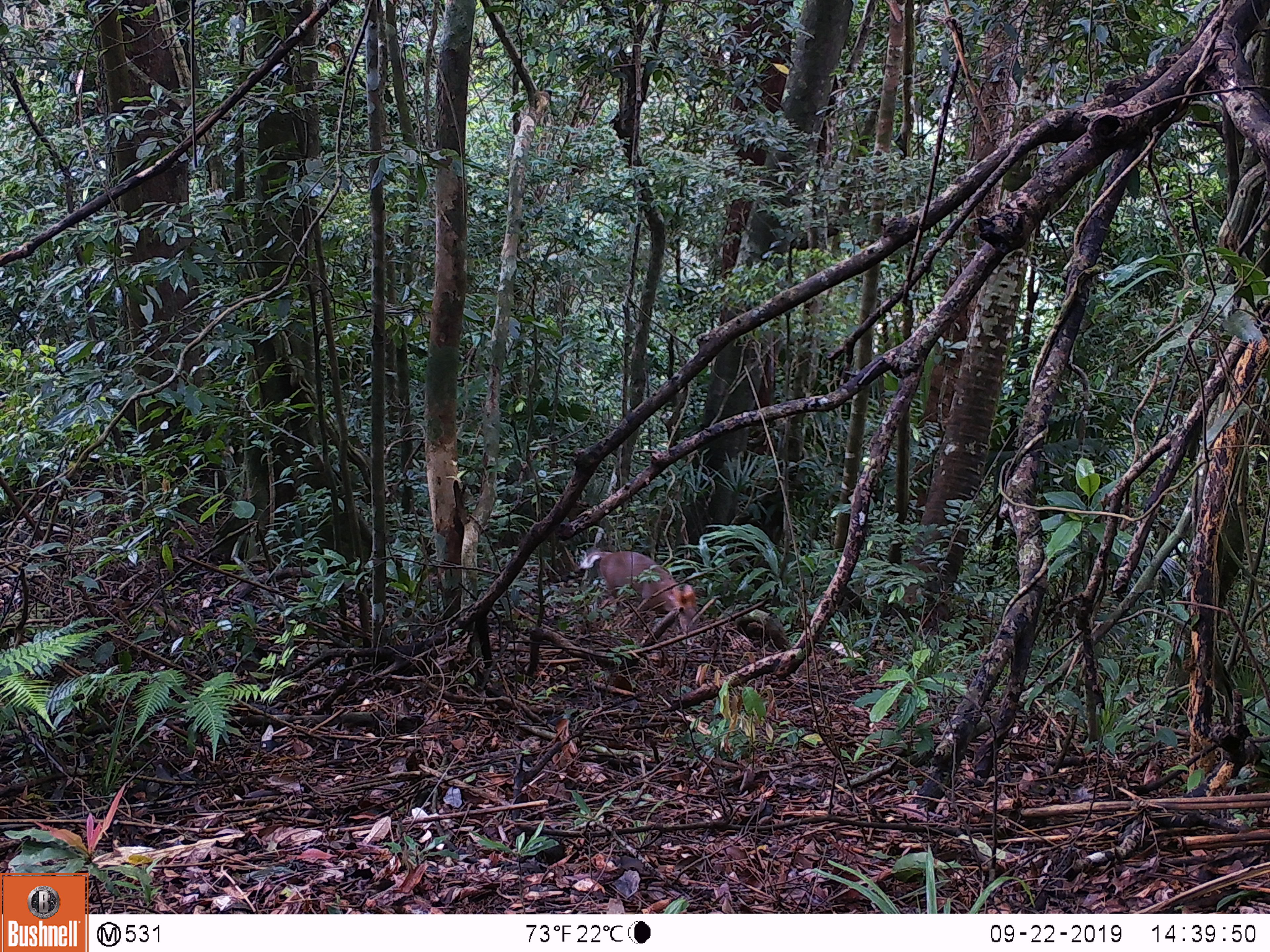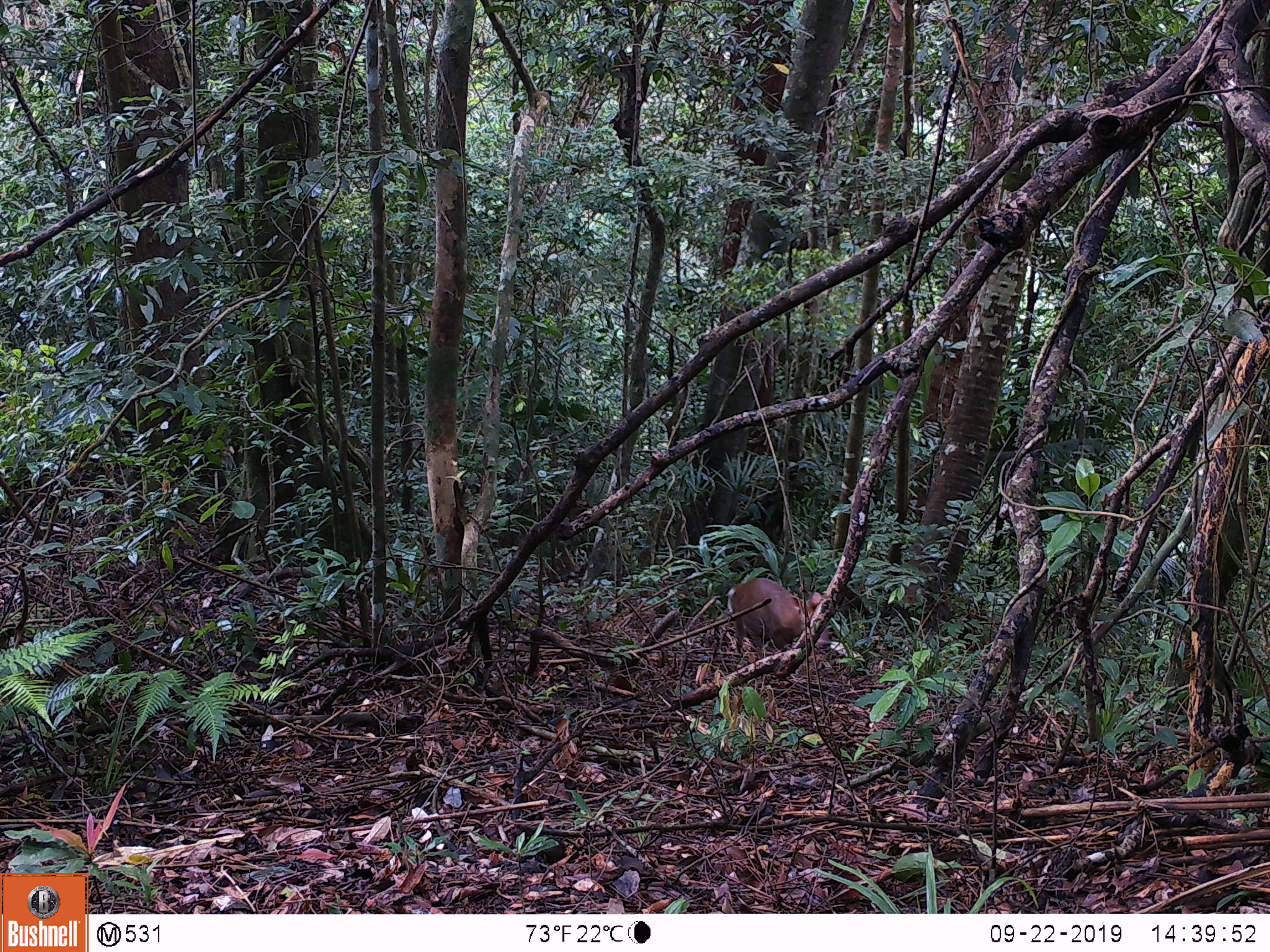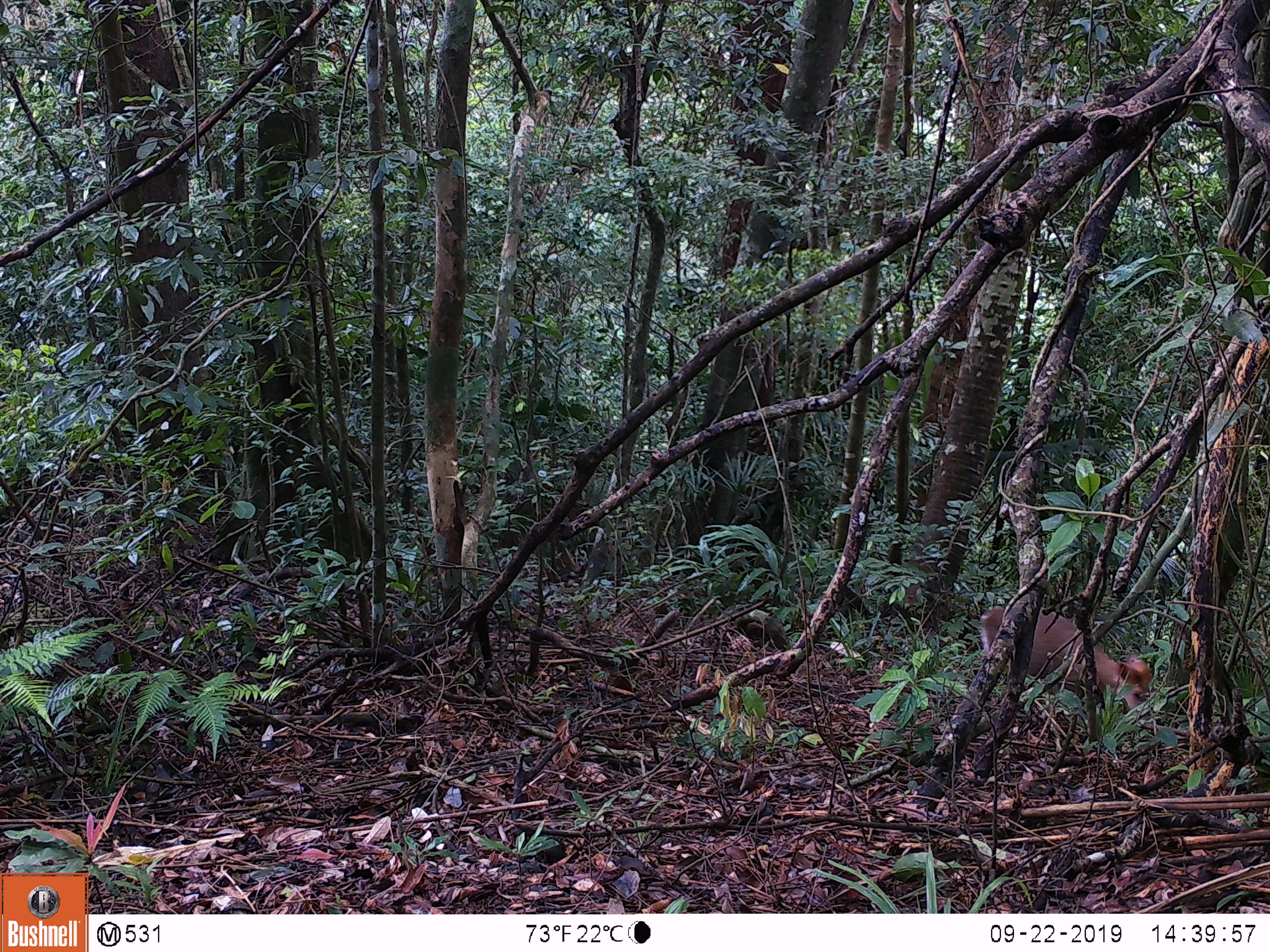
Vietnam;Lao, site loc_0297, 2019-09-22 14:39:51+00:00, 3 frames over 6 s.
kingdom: Animalia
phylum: Chordata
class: Mammalia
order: Artiodactyla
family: Cervidae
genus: Muntiacus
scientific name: Muntiacus rooseveltorum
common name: roosevelt's muntjac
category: roosevelts muntjac group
Roosevelts muntjac group (roosevelt's muntjac) (Muntiacus rooseveltorum). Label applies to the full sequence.